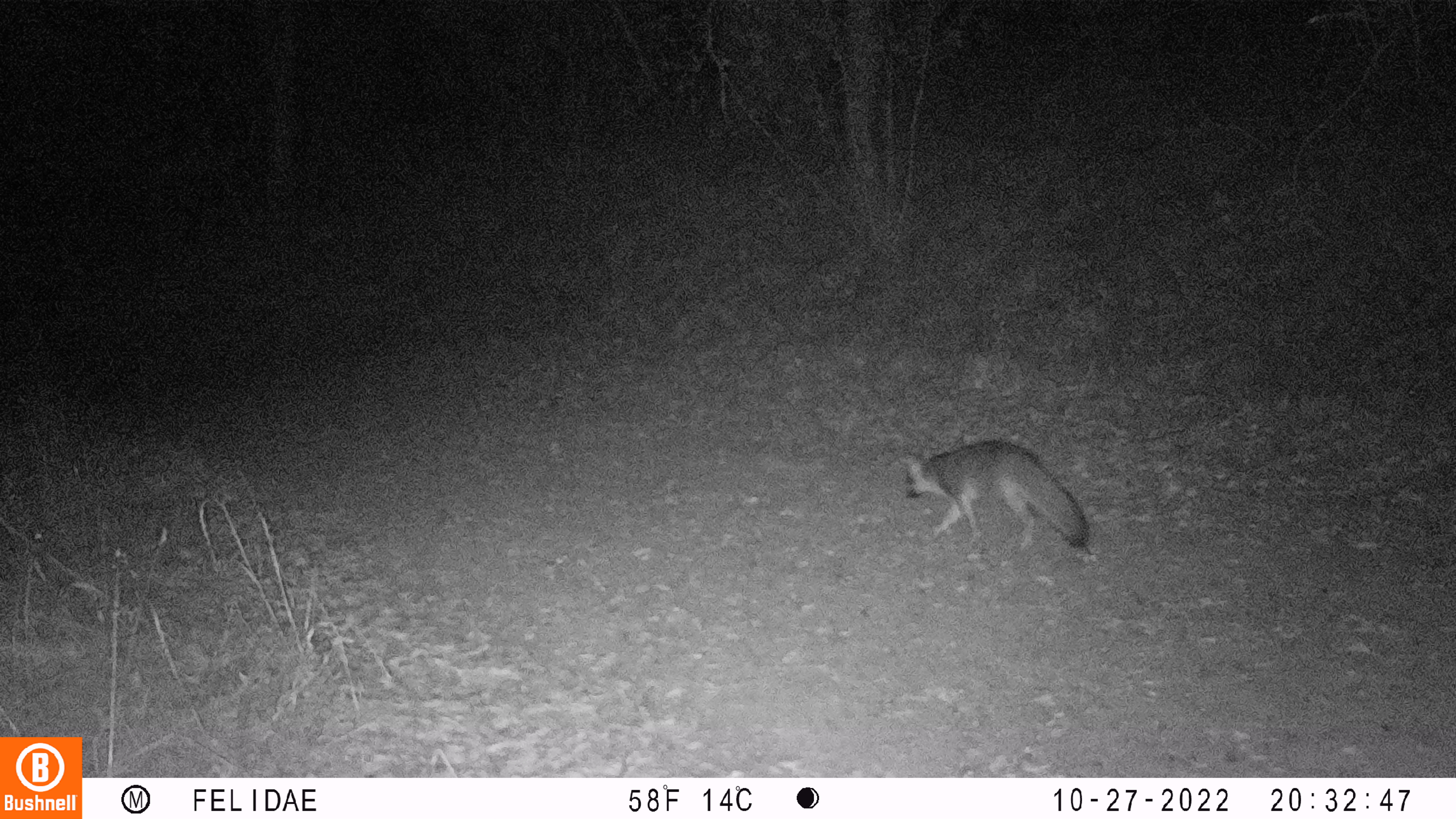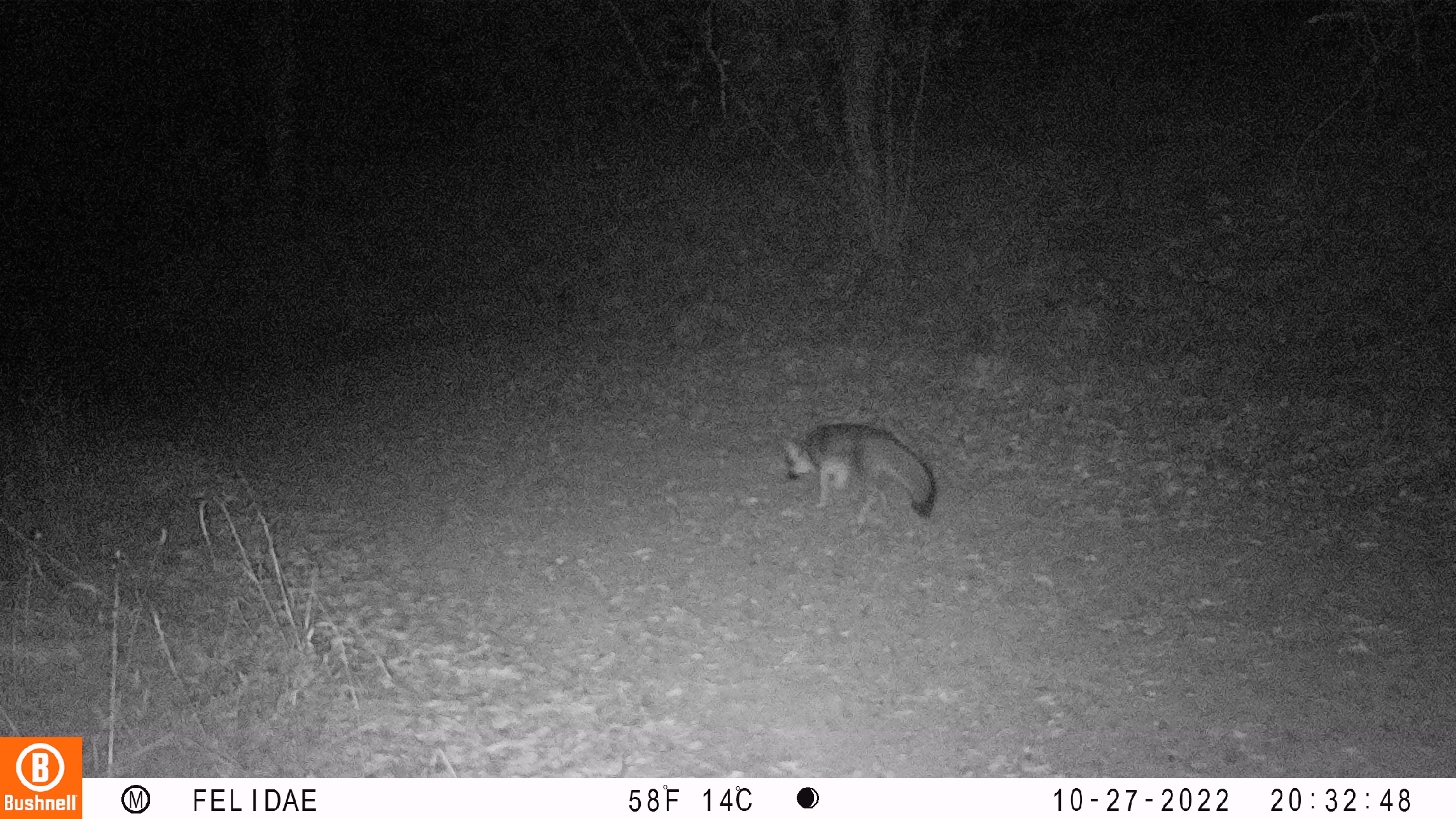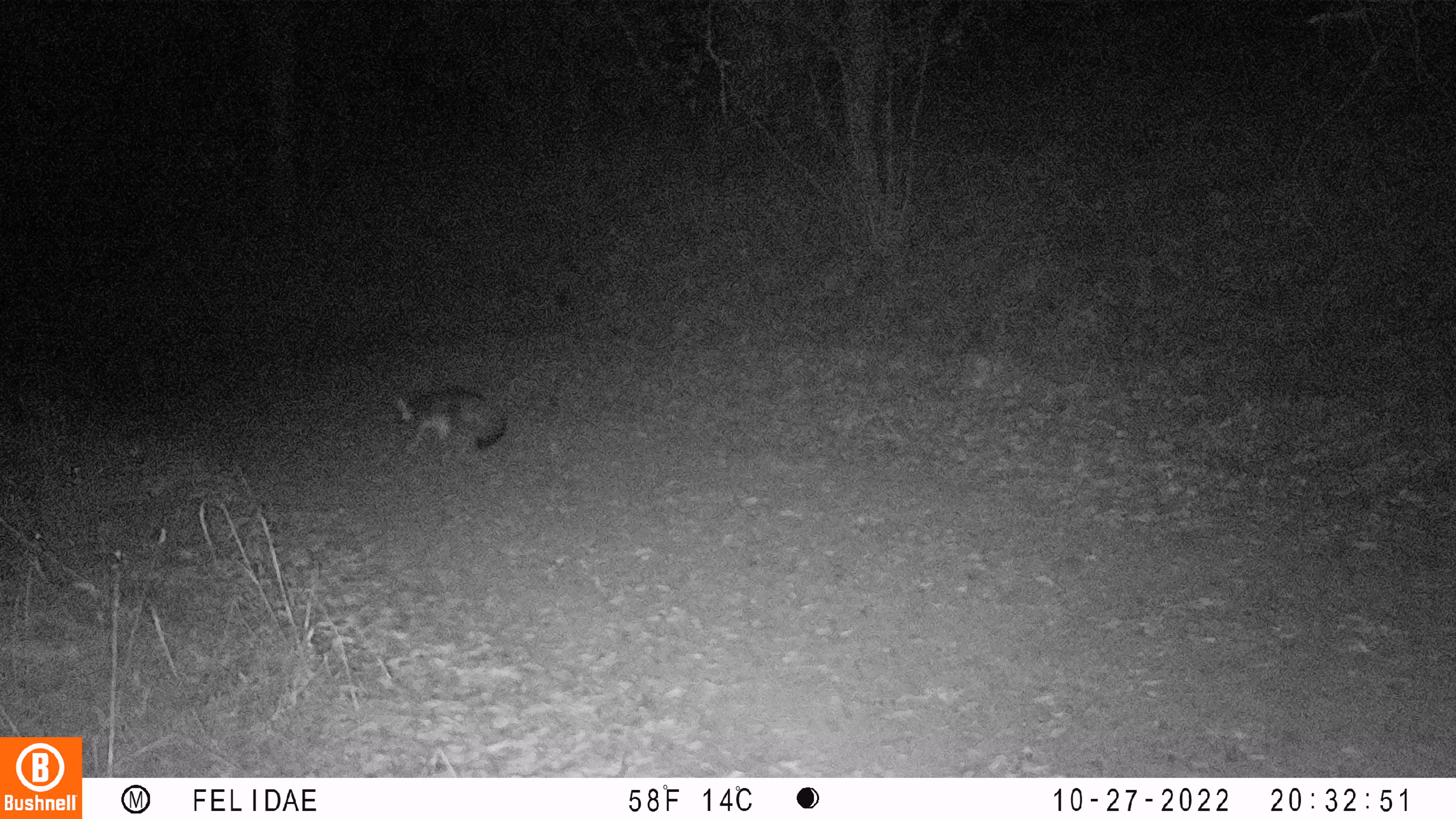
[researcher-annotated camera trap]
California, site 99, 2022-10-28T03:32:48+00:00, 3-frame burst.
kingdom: Animalia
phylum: Chordata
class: Mammalia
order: Carnivora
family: Canidae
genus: Urocyon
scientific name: Urocyon cinereoargenteus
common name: gray fox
Gray fox (Urocyon cinereoargenteus).